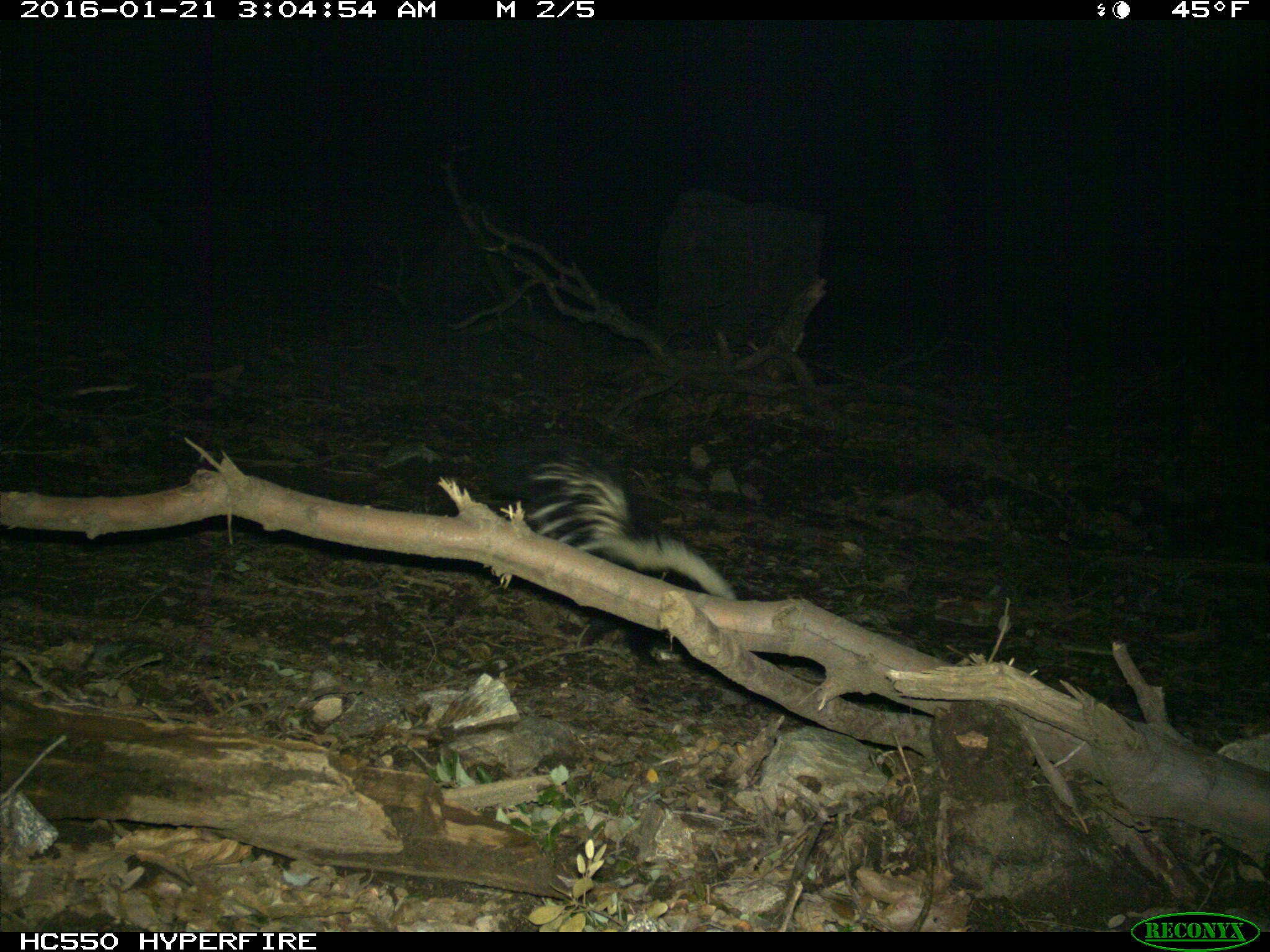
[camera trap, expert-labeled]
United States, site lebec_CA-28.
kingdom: Animalia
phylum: Chordata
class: Mammalia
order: Carnivora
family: Mephitidae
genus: Mephitis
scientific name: Mephitis mephitis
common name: striped skunk